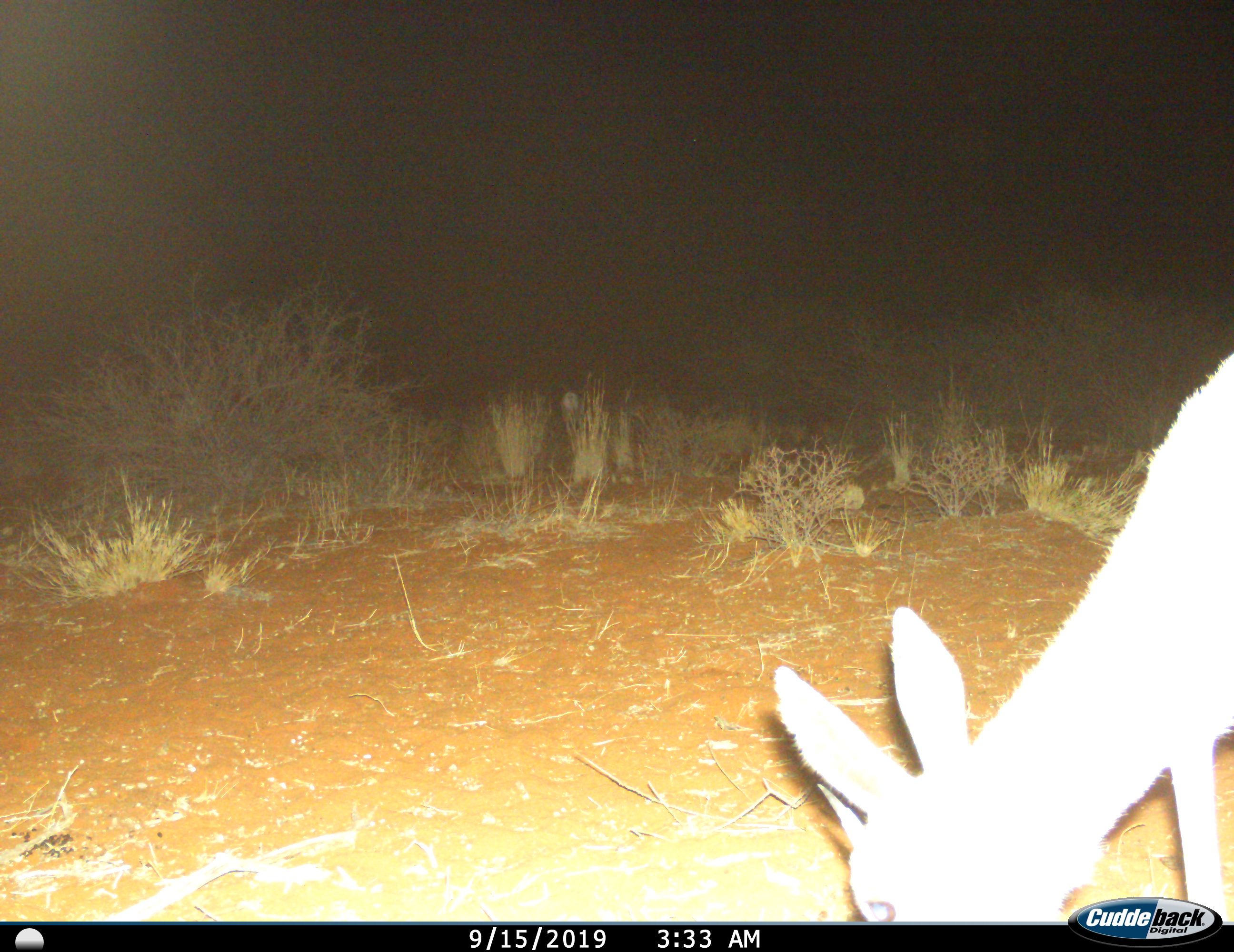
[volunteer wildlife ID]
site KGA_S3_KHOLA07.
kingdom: Animalia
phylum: Chordata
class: Mammalia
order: Artiodactyla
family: Bovidae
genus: Raphicerus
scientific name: Raphicerus campestris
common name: steenbok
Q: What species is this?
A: Steenbok (Raphicerus campestris).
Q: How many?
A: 1.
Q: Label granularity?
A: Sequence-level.